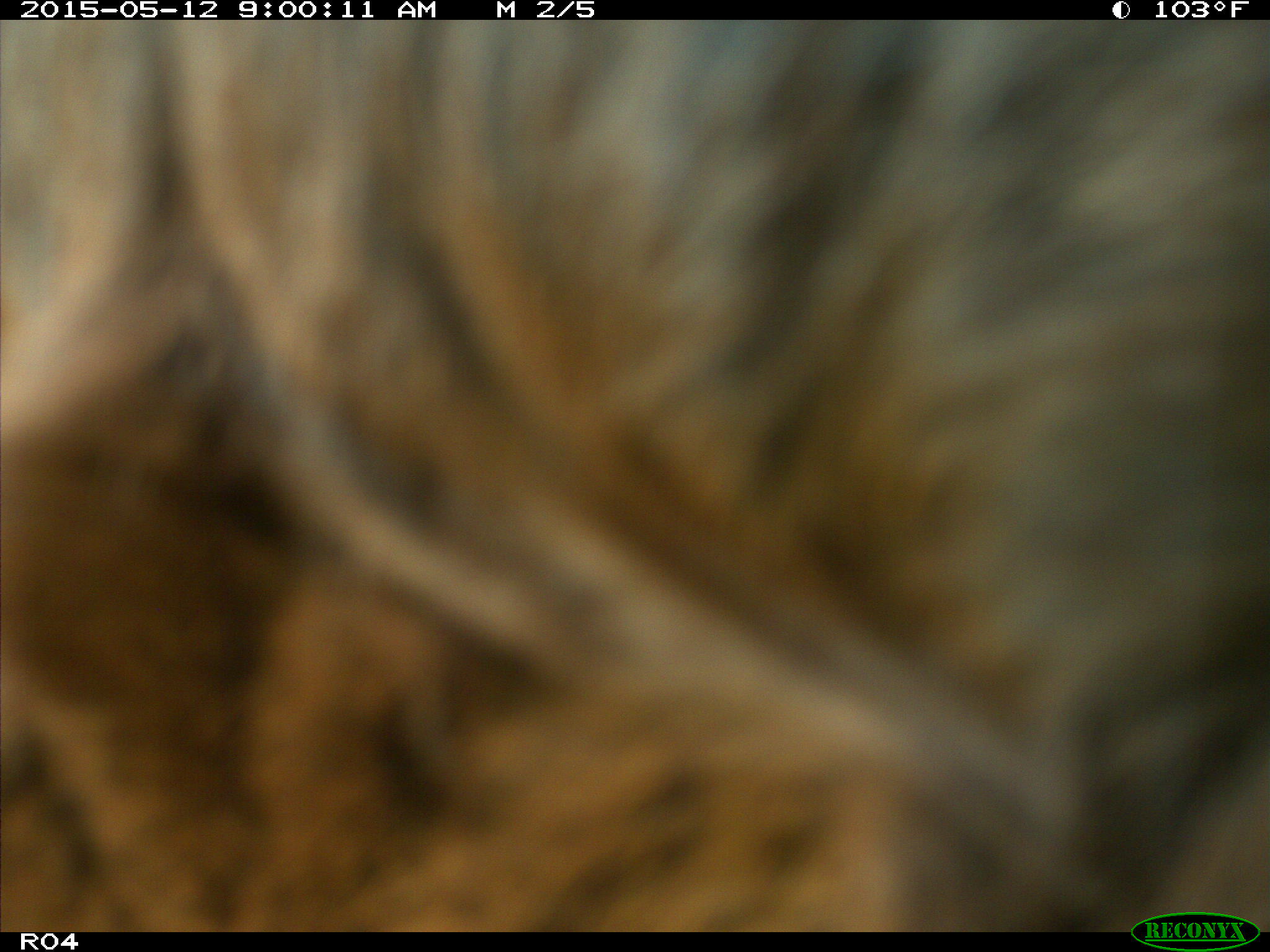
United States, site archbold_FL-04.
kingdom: Animalia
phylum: Chordata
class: Mammalia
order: Artiodactyla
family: Bovidae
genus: Bos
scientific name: Bos taurus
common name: domestic cow